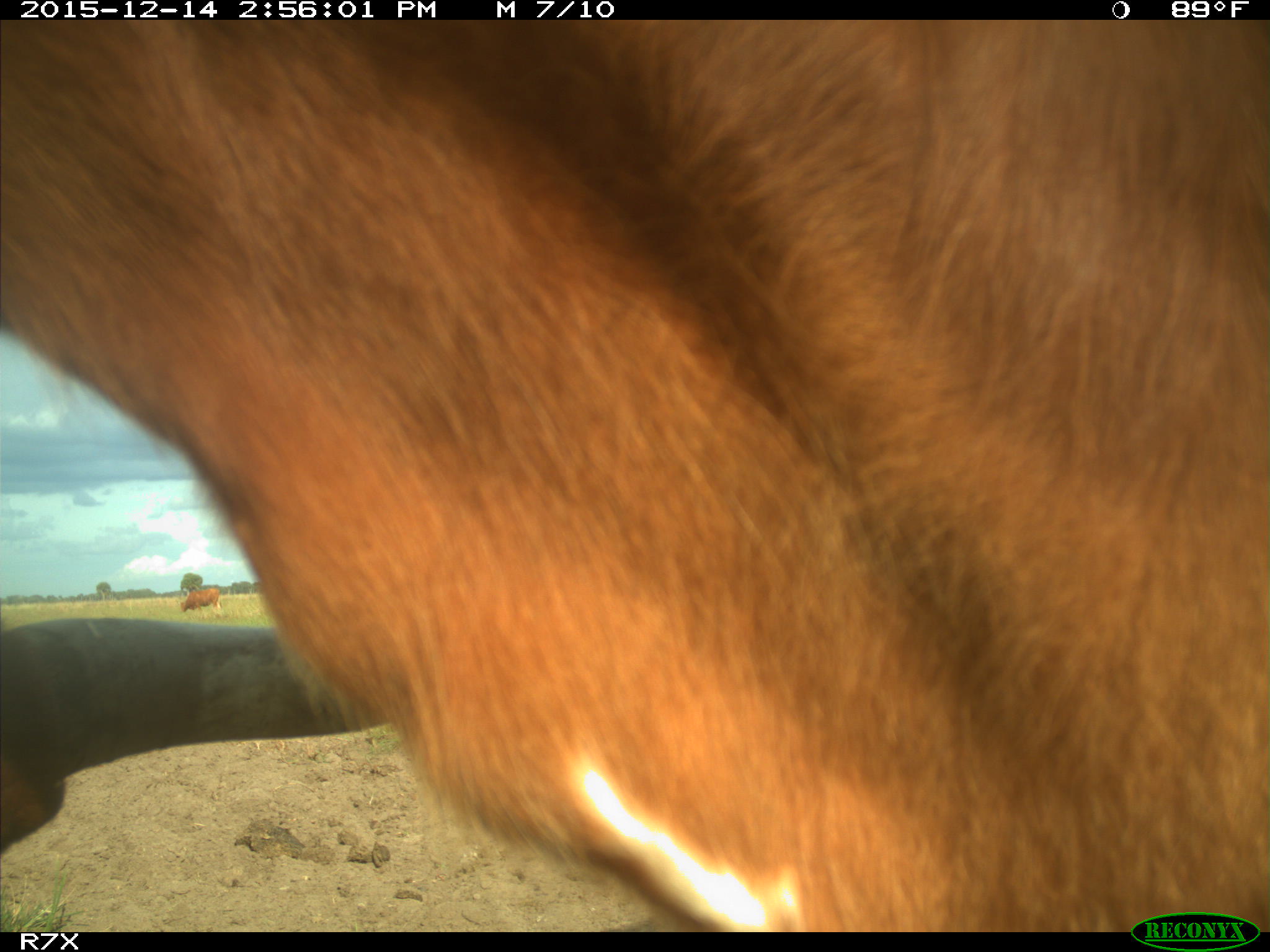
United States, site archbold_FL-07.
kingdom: Animalia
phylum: Chordata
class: Mammalia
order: Artiodactyla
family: Bovidae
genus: Bos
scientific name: Bos taurus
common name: domestic cow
Bos taurus (domestic cow).